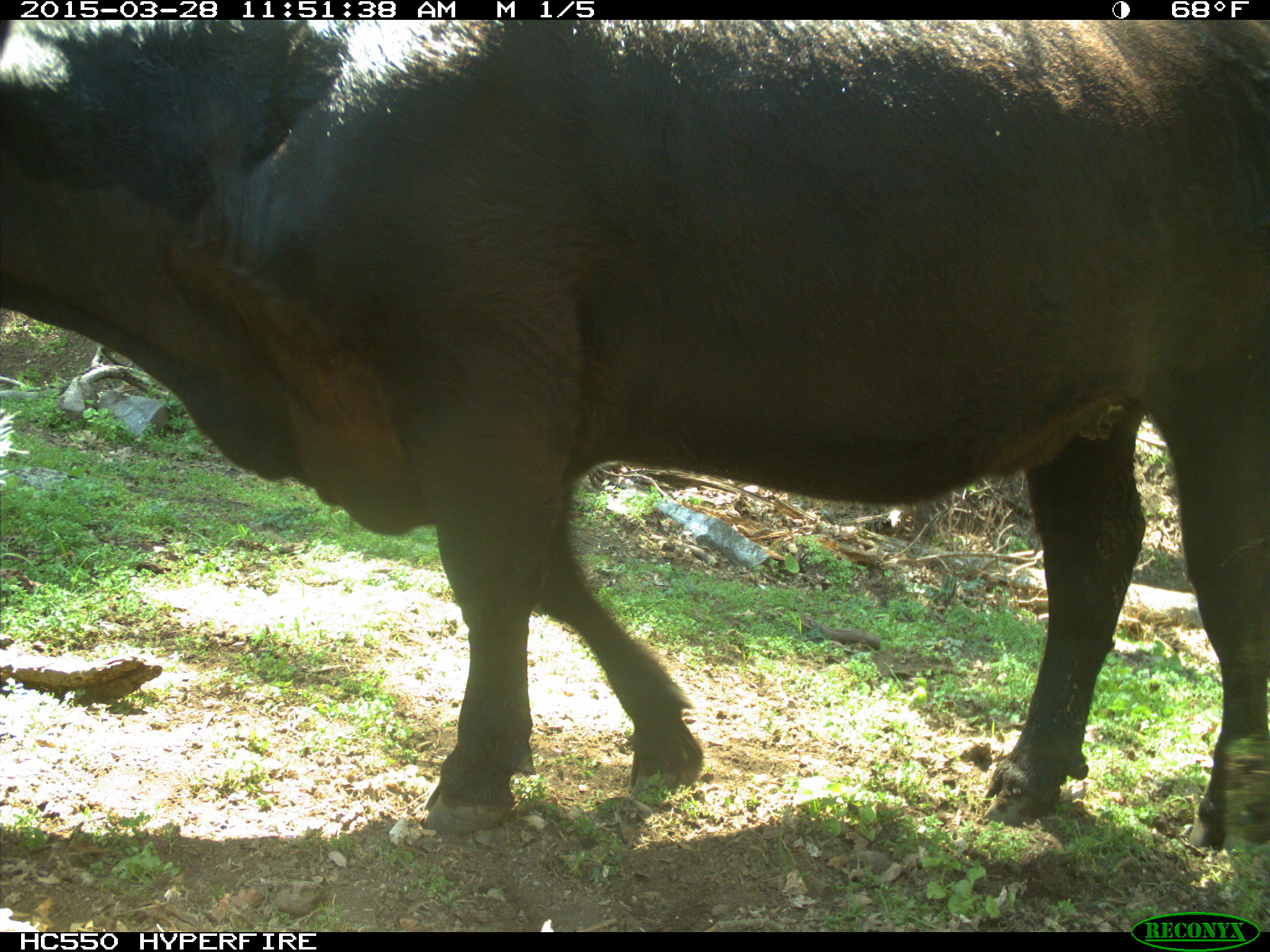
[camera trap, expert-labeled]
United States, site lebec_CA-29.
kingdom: Animalia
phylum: Chordata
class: Mammalia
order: Artiodactyla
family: Bovidae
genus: Bos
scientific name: Bos taurus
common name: domestic cow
Bos taurus (domestic cow).